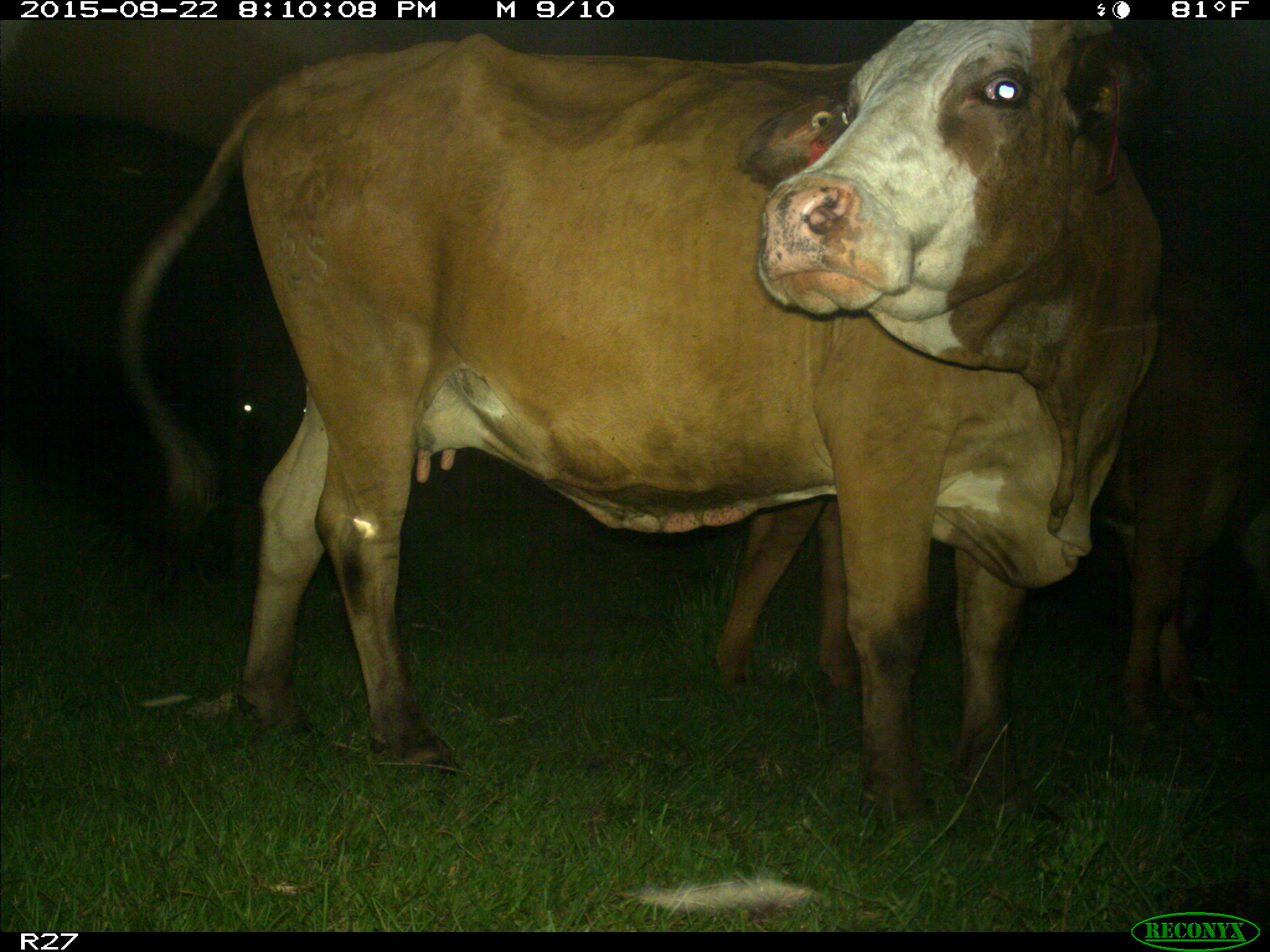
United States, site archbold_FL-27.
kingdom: Animalia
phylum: Chordata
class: Mammalia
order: Artiodactyla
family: Bovidae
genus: Bos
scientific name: Bos taurus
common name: domestic cow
Bos taurus (domestic cow).